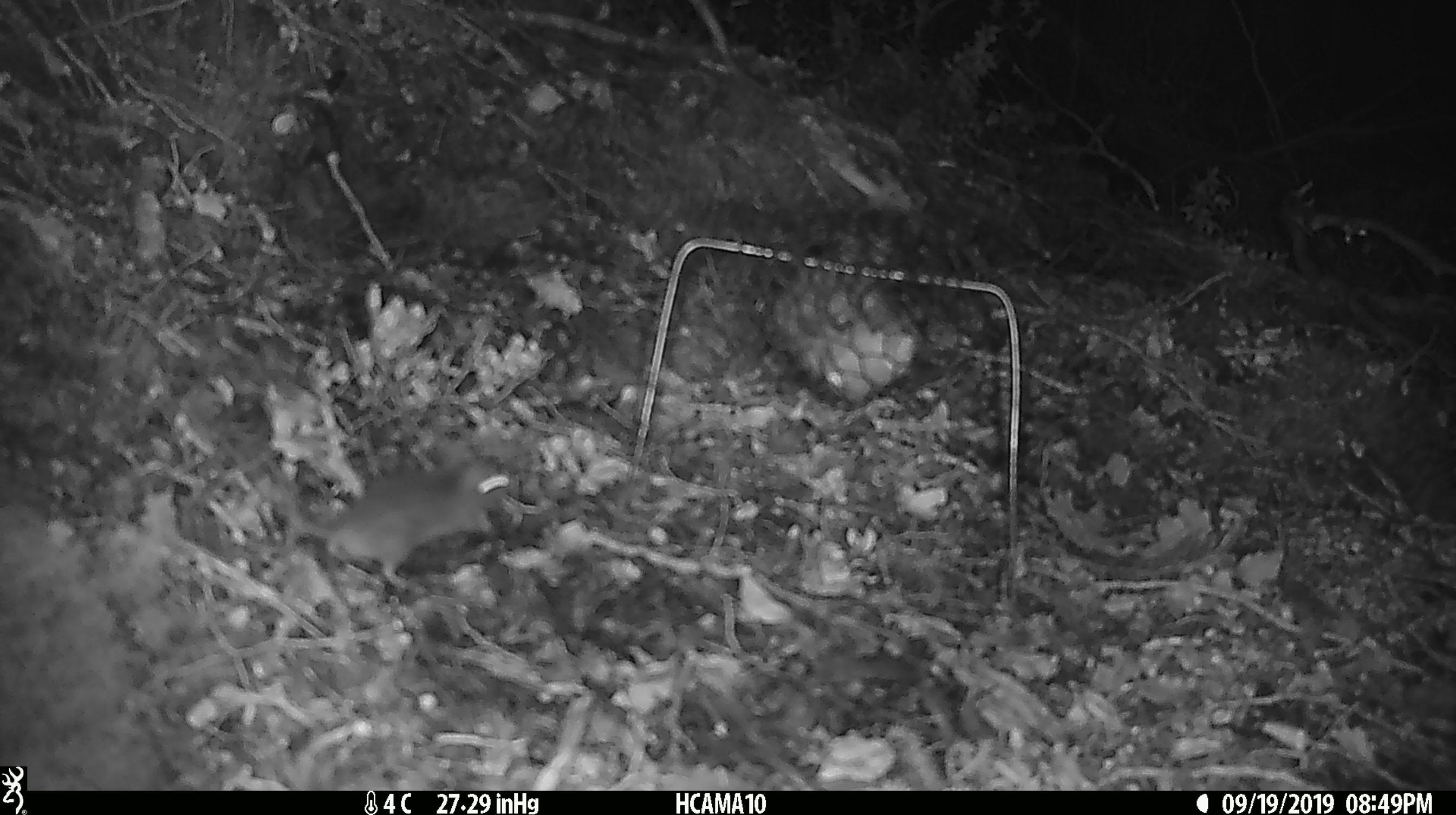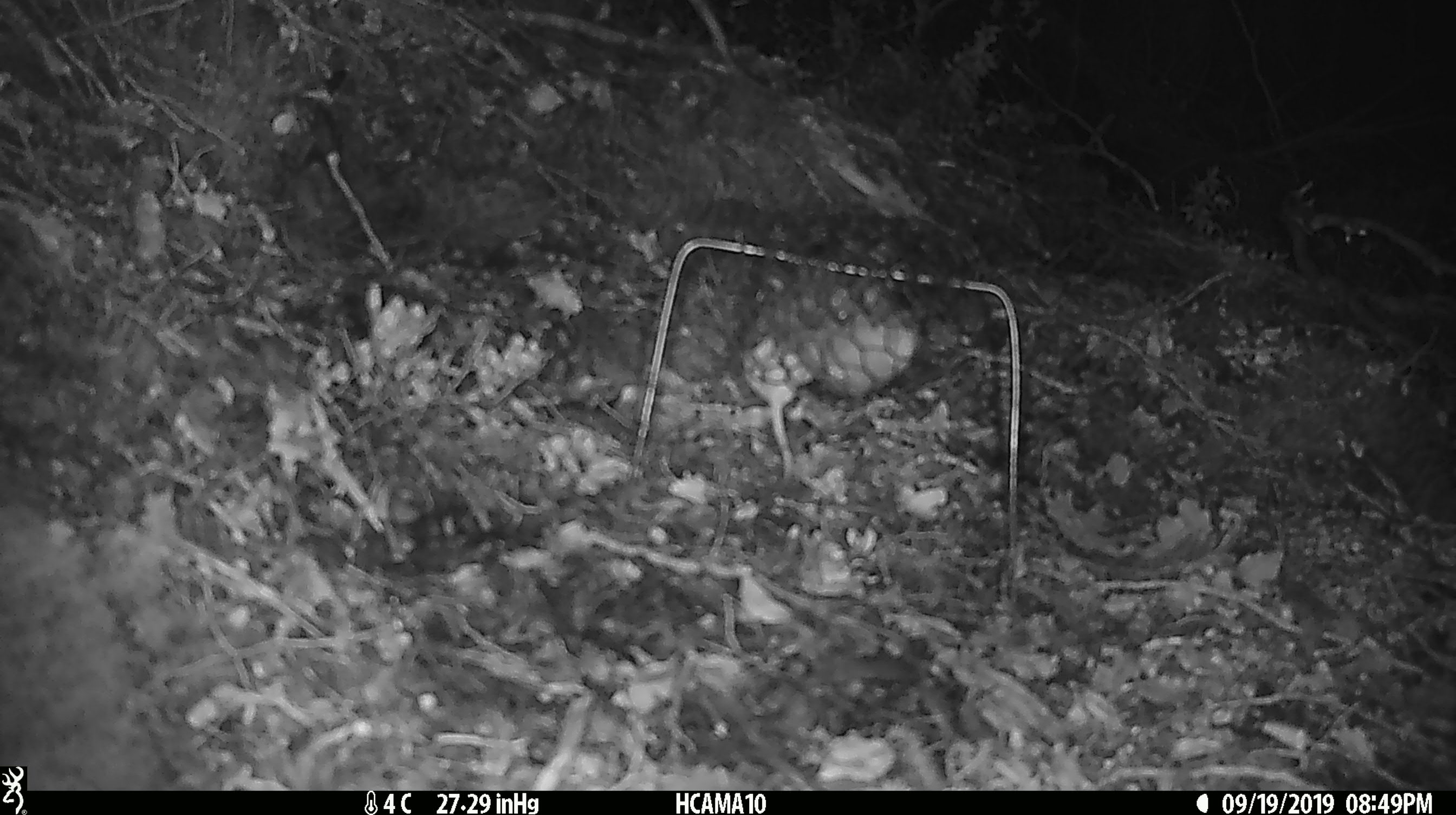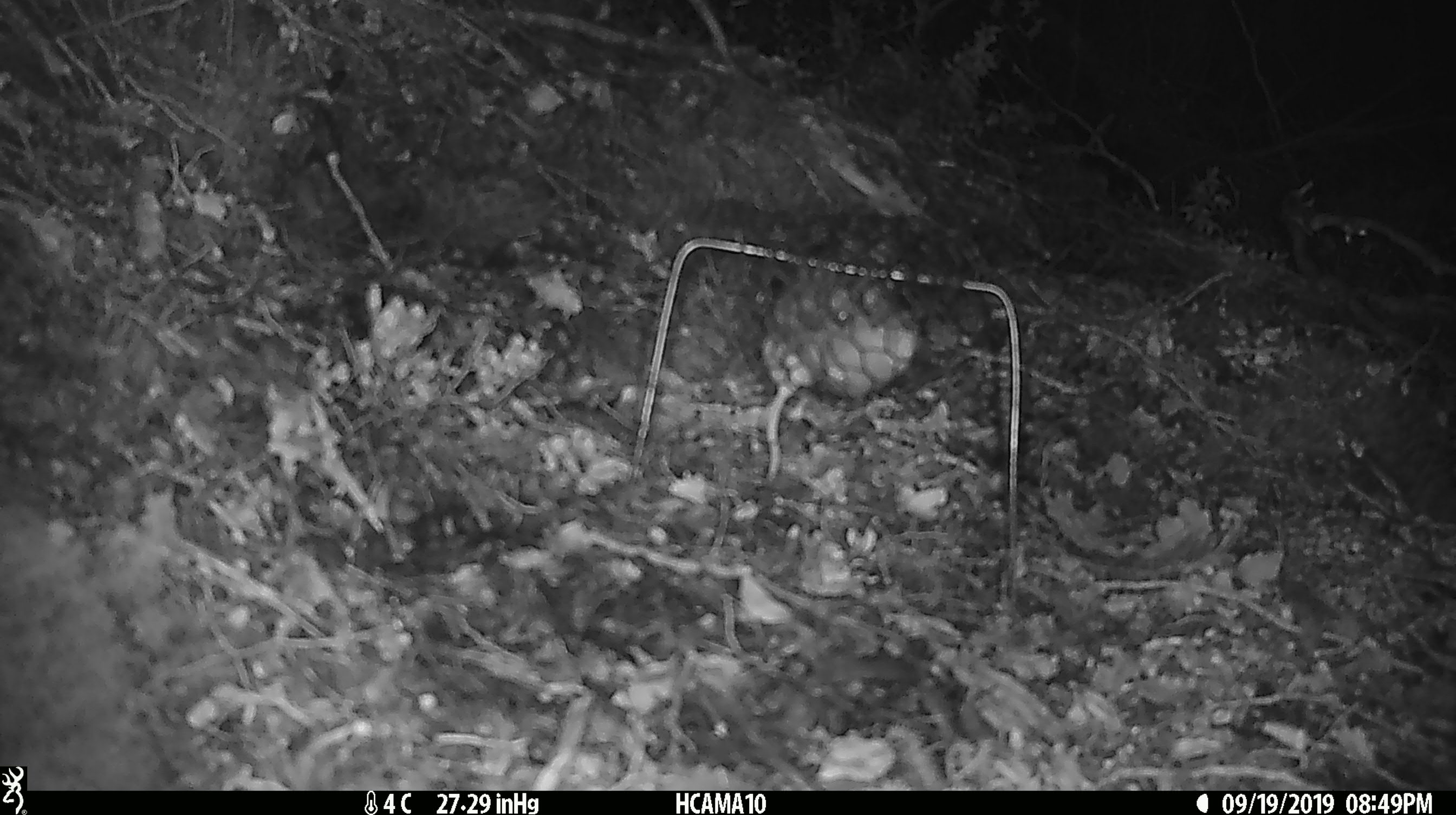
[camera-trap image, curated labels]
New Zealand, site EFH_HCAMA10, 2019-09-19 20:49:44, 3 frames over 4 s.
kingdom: Animalia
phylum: Chordata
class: Mammalia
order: Rodentia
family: Muridae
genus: Mus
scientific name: Mus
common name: mouse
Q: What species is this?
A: Mouse (Mus).